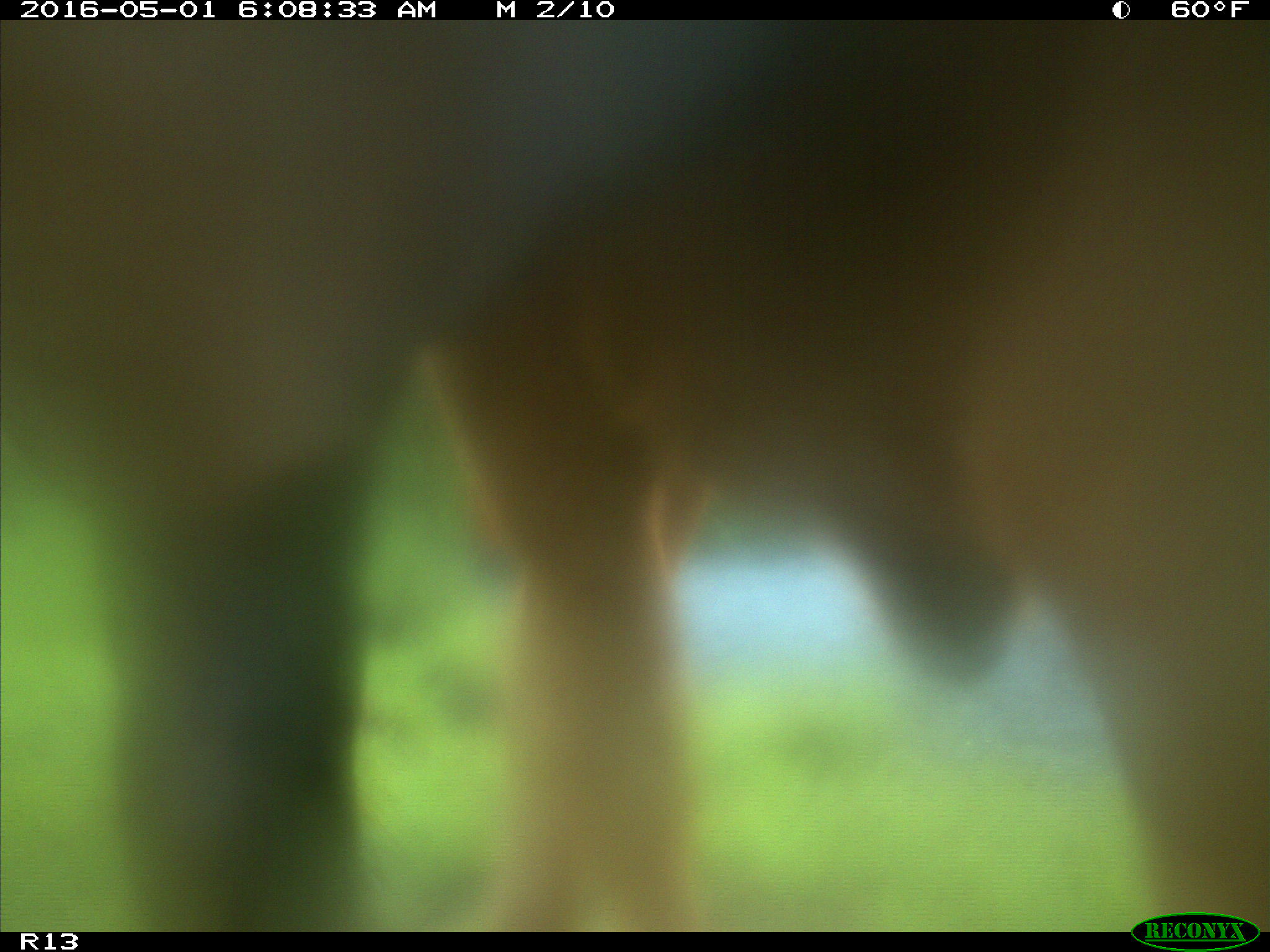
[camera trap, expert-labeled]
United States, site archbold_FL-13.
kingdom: Animalia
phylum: Chordata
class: Mammalia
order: Artiodactyla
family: Bovidae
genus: Bos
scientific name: Bos taurus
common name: domestic cow